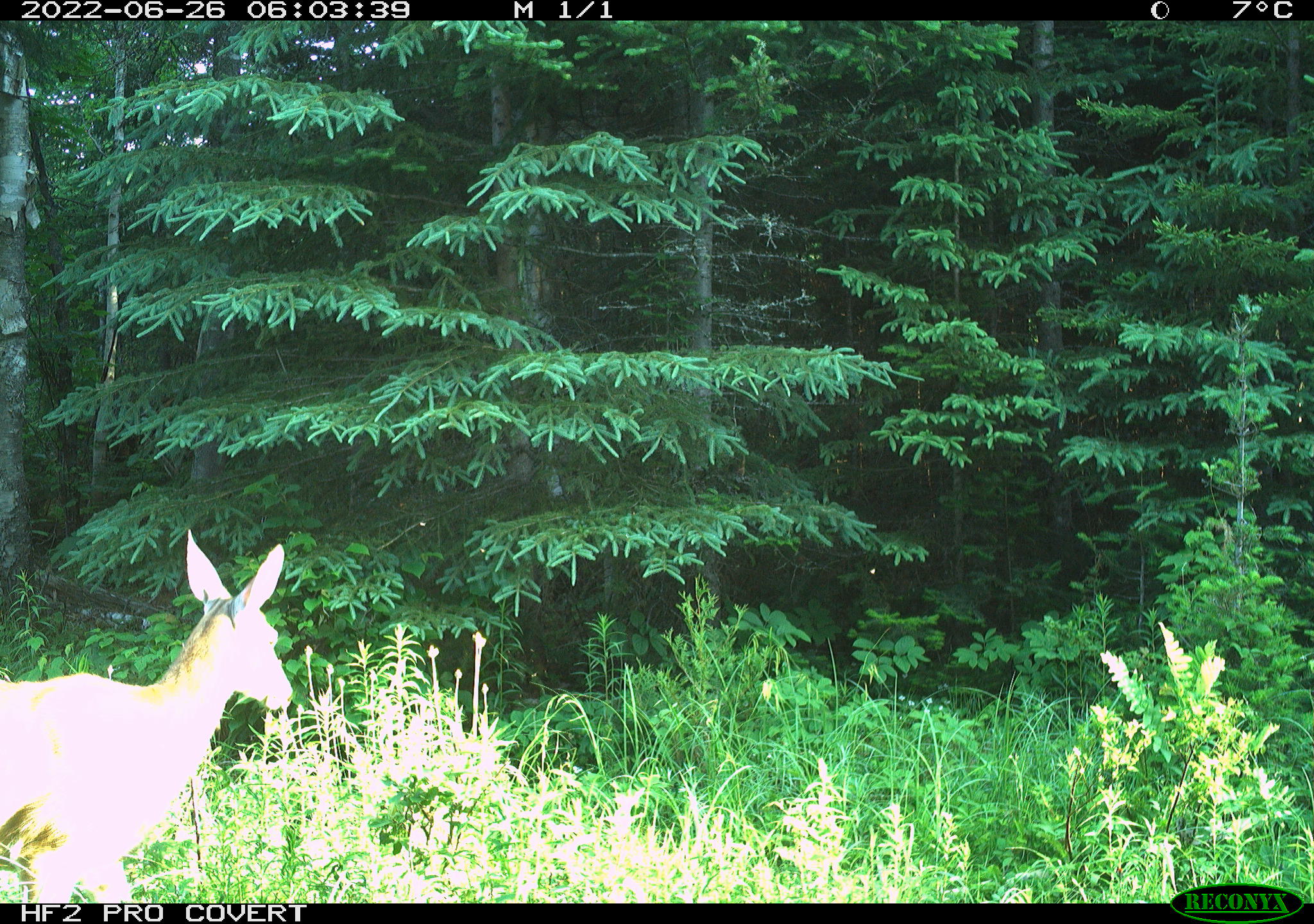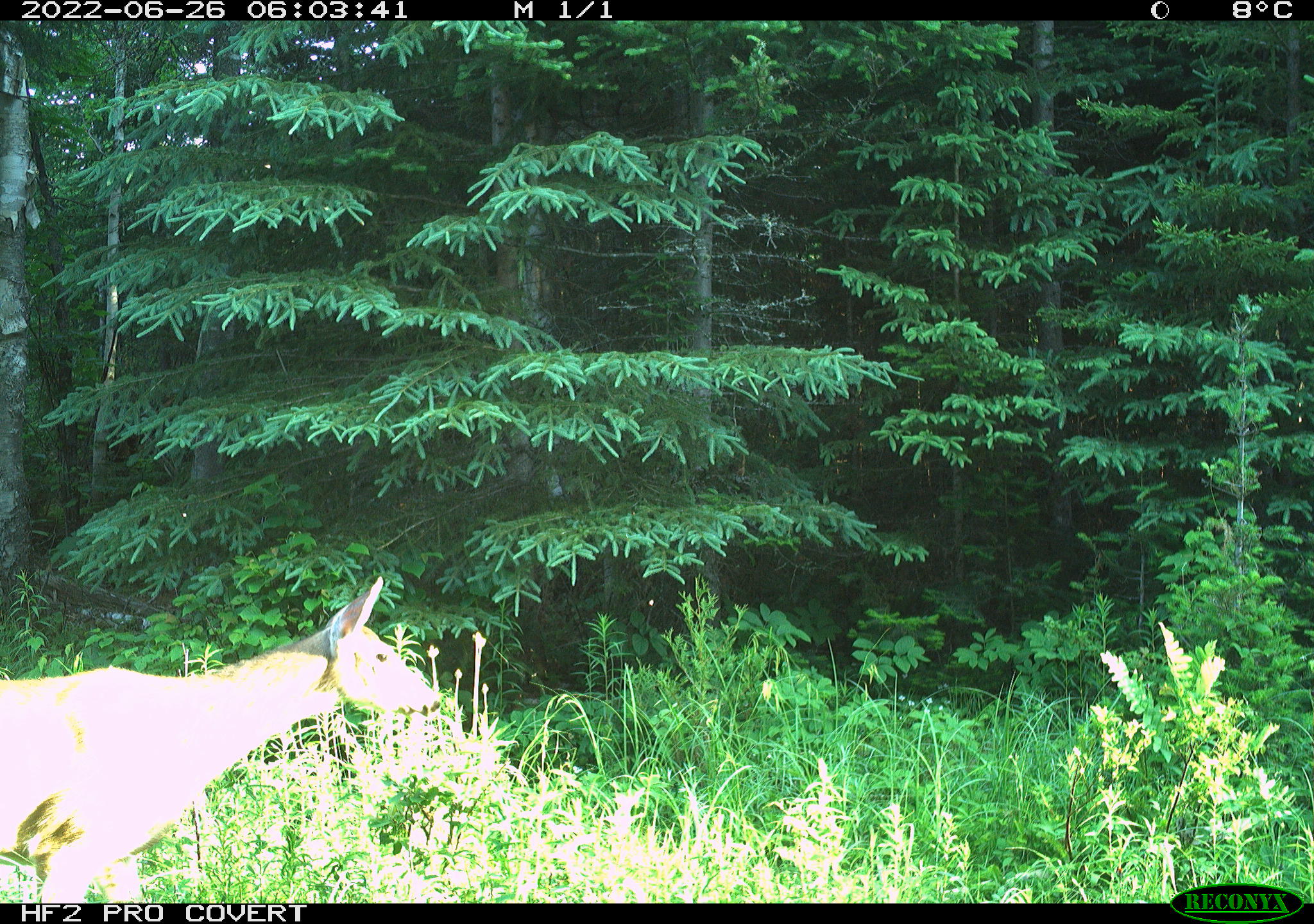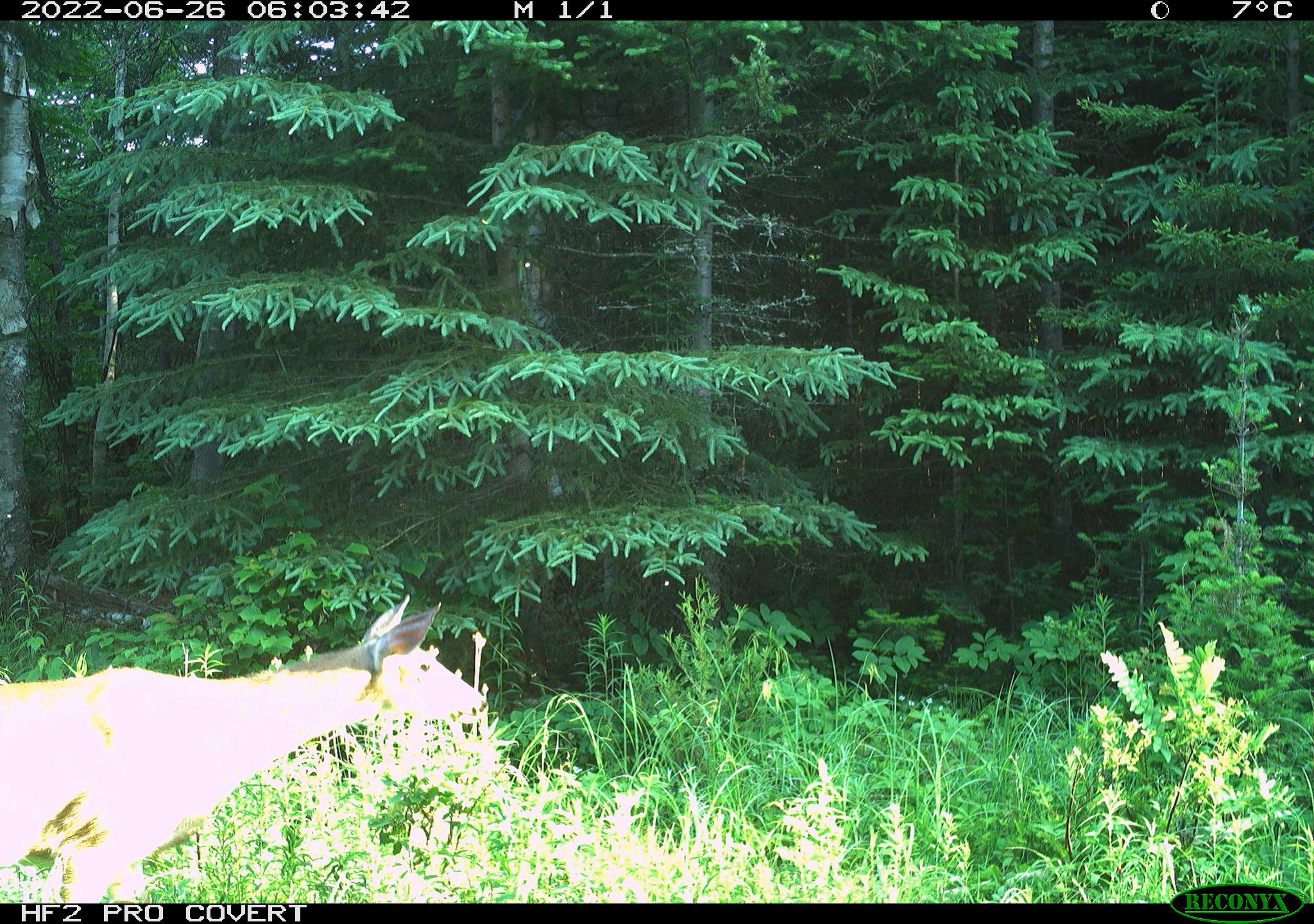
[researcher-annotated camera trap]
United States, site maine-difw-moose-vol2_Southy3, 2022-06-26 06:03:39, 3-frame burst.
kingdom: Animalia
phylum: Chordata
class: Mammalia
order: Artiodactyla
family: Cervidae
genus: Odocoileus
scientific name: Odocoileus virginianus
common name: white-tailed deer